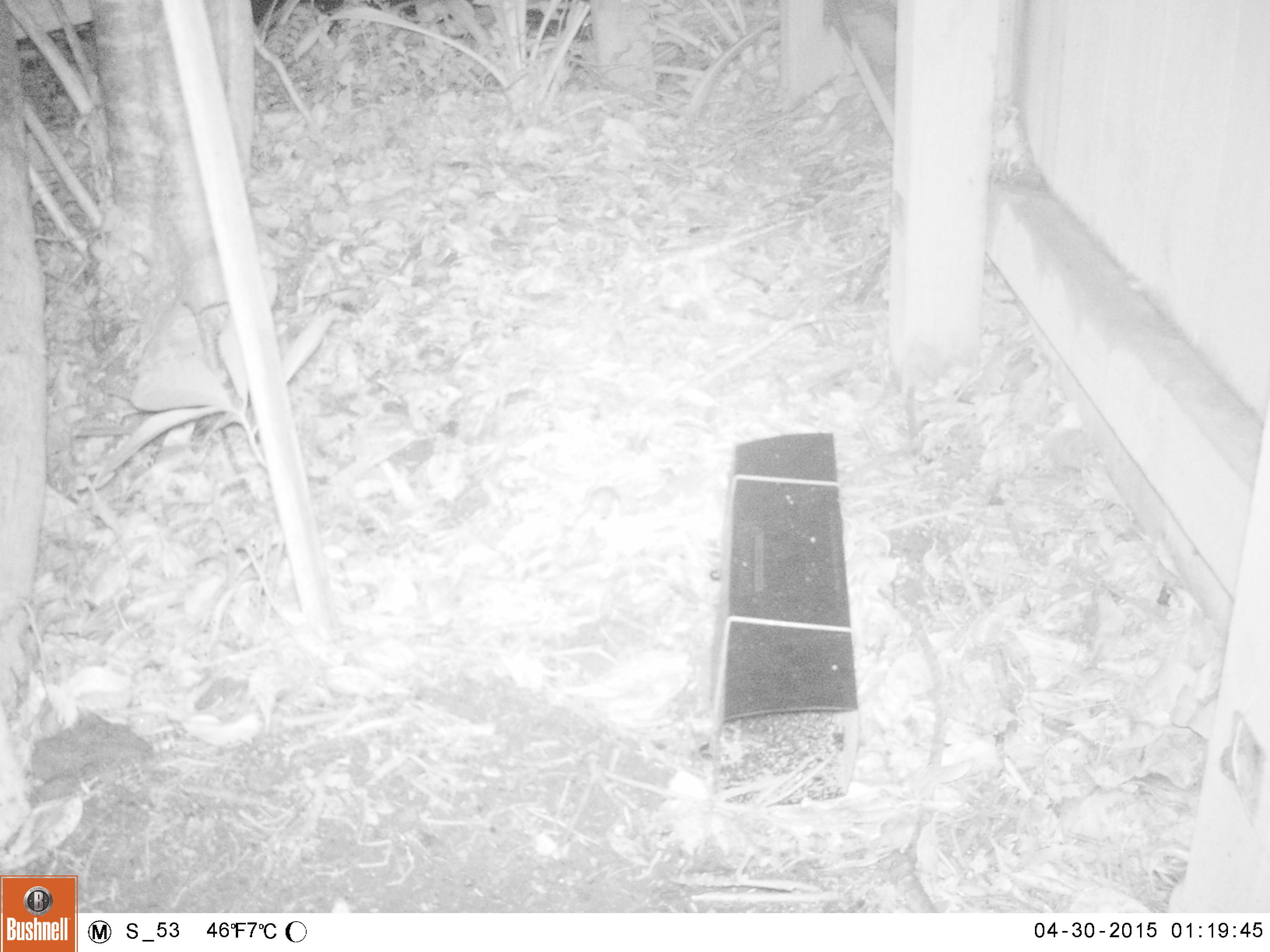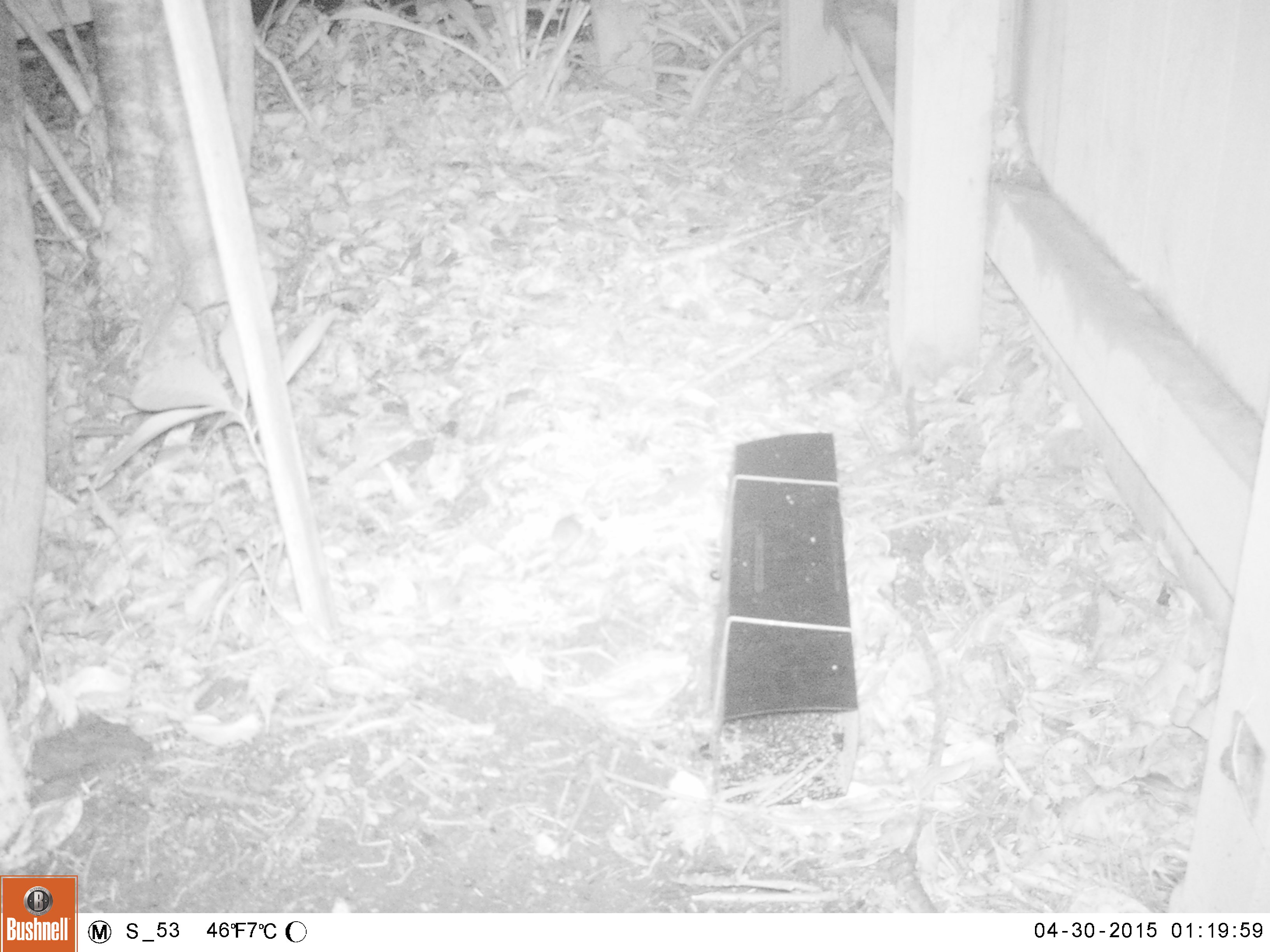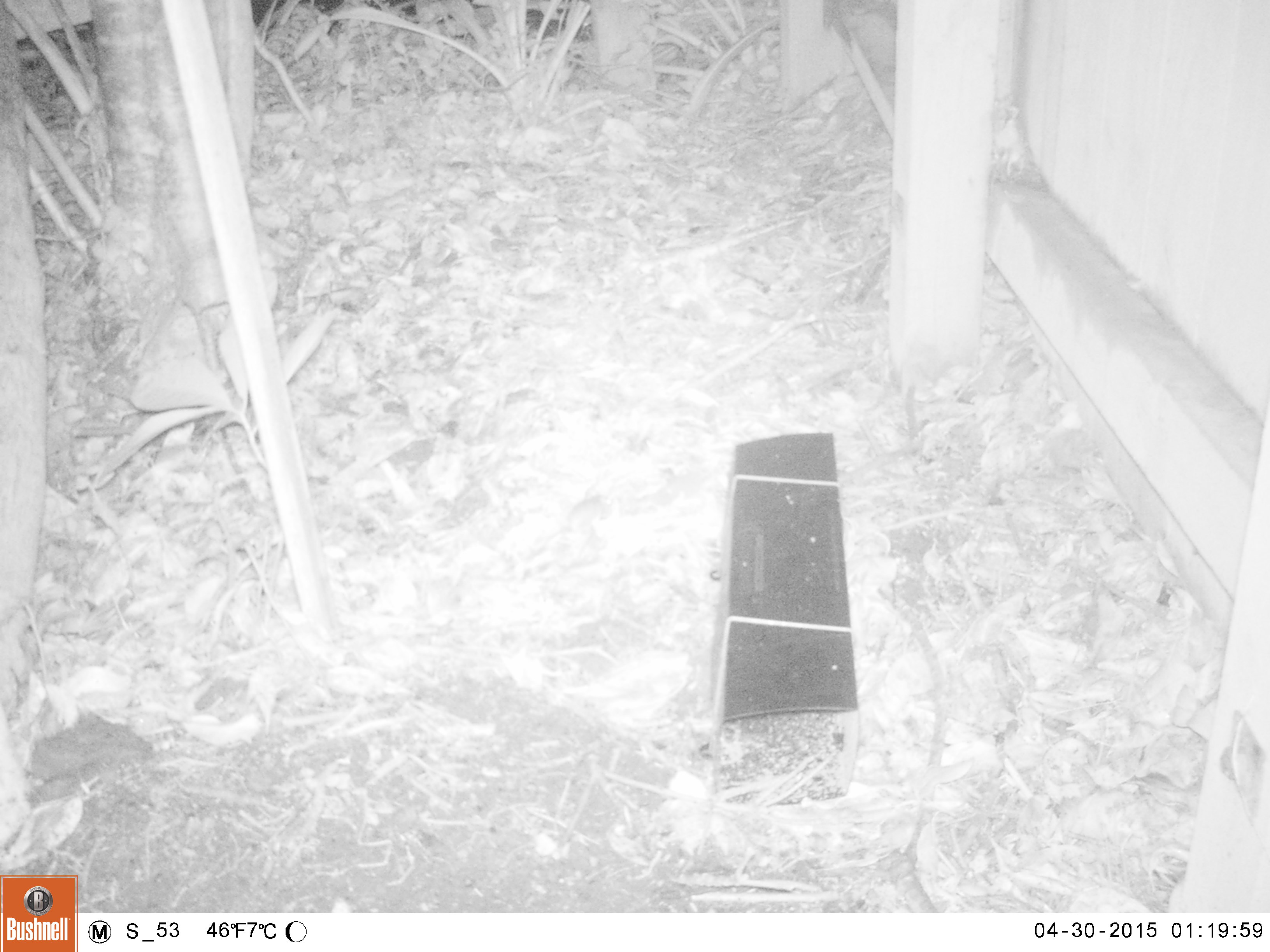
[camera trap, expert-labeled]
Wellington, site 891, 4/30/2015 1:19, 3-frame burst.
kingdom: Animalia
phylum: Chordata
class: Mammalia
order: Rodentia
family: Muridae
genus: Mus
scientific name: Mus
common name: mouse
Mouse (Mus).